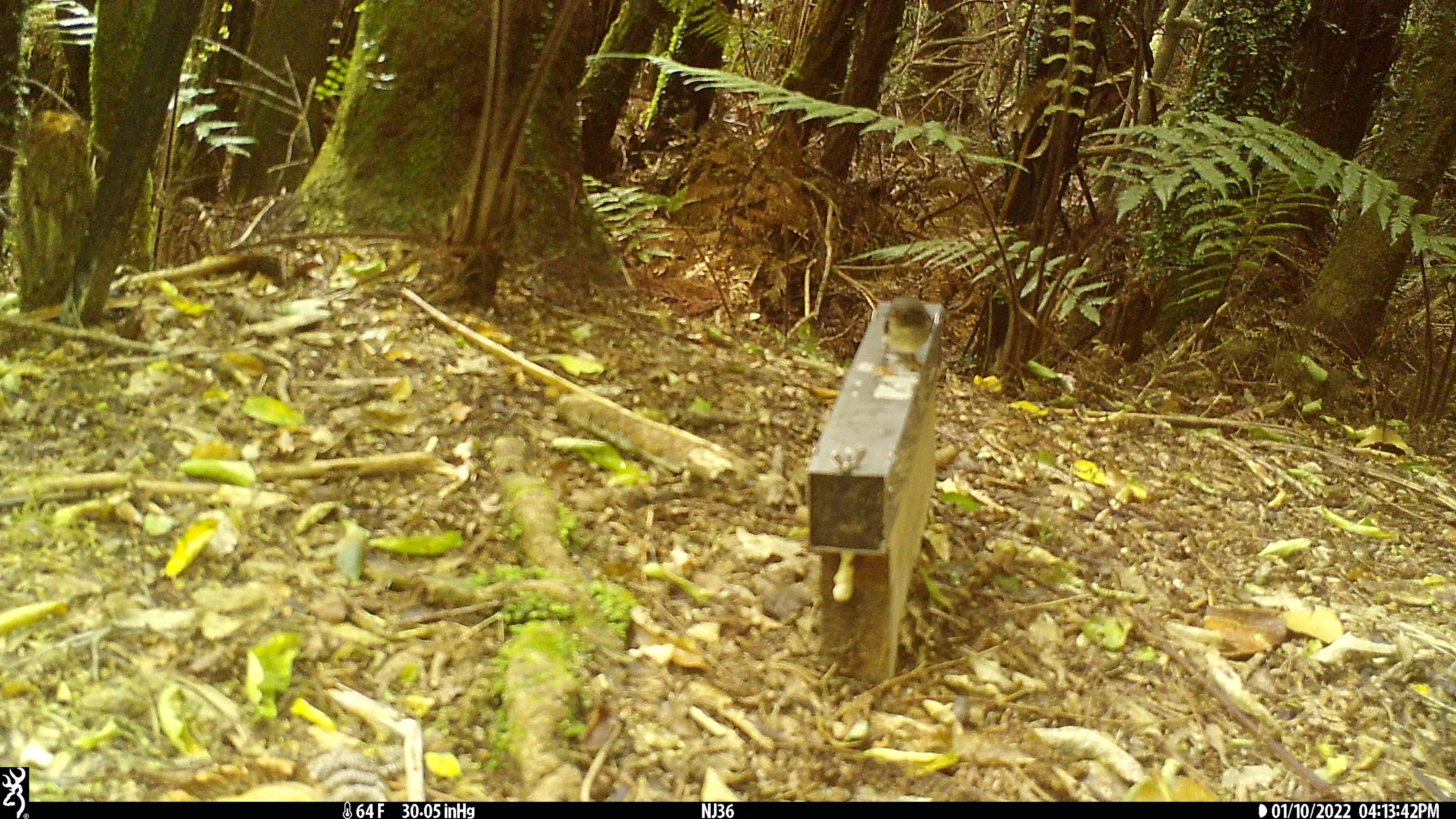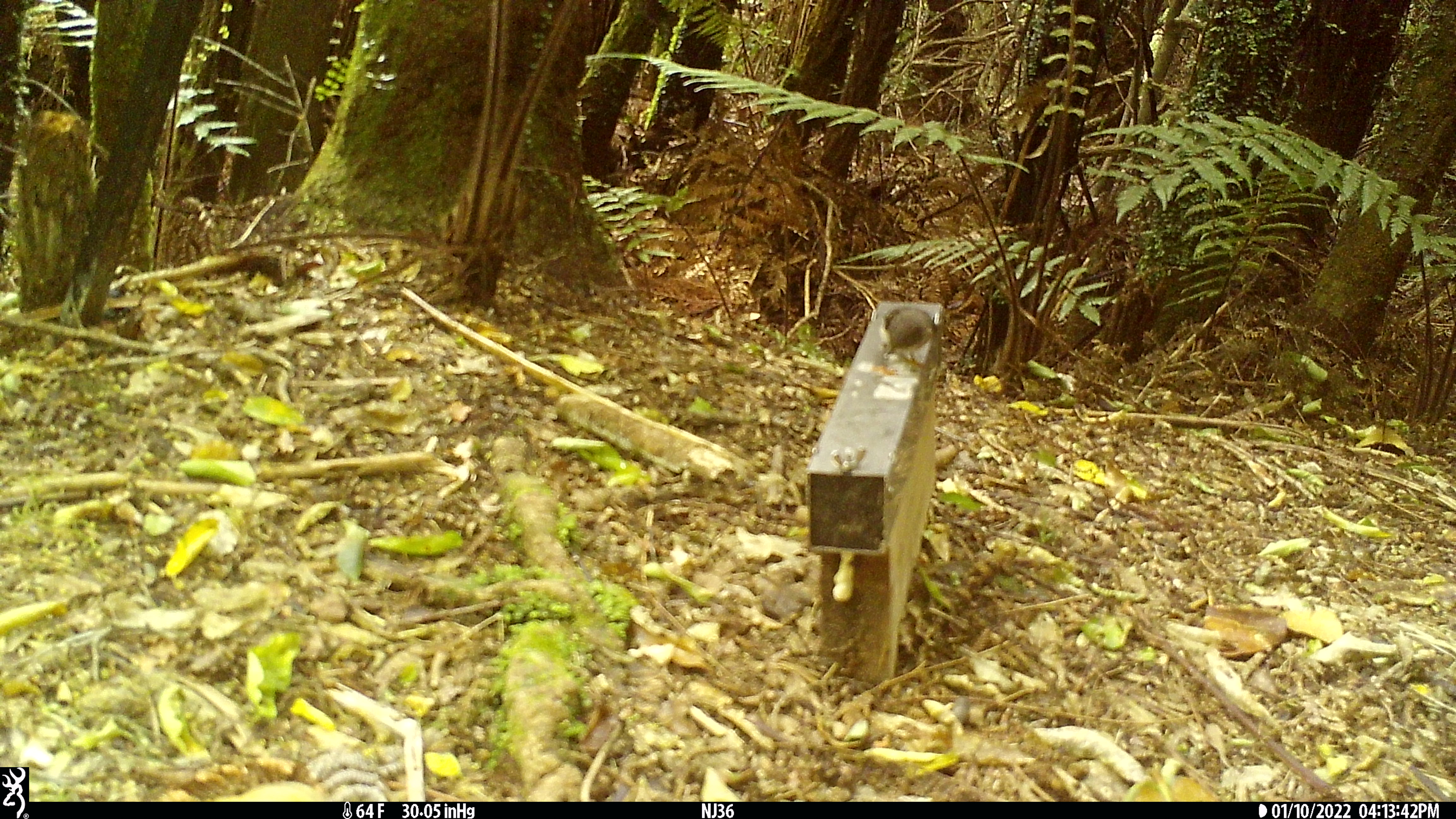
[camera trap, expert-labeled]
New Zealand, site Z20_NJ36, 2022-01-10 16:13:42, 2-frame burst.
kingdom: Animalia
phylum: Chordata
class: Aves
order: Passeriformes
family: Petroicidae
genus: Petroica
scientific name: Petroica macrocephala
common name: tomtit